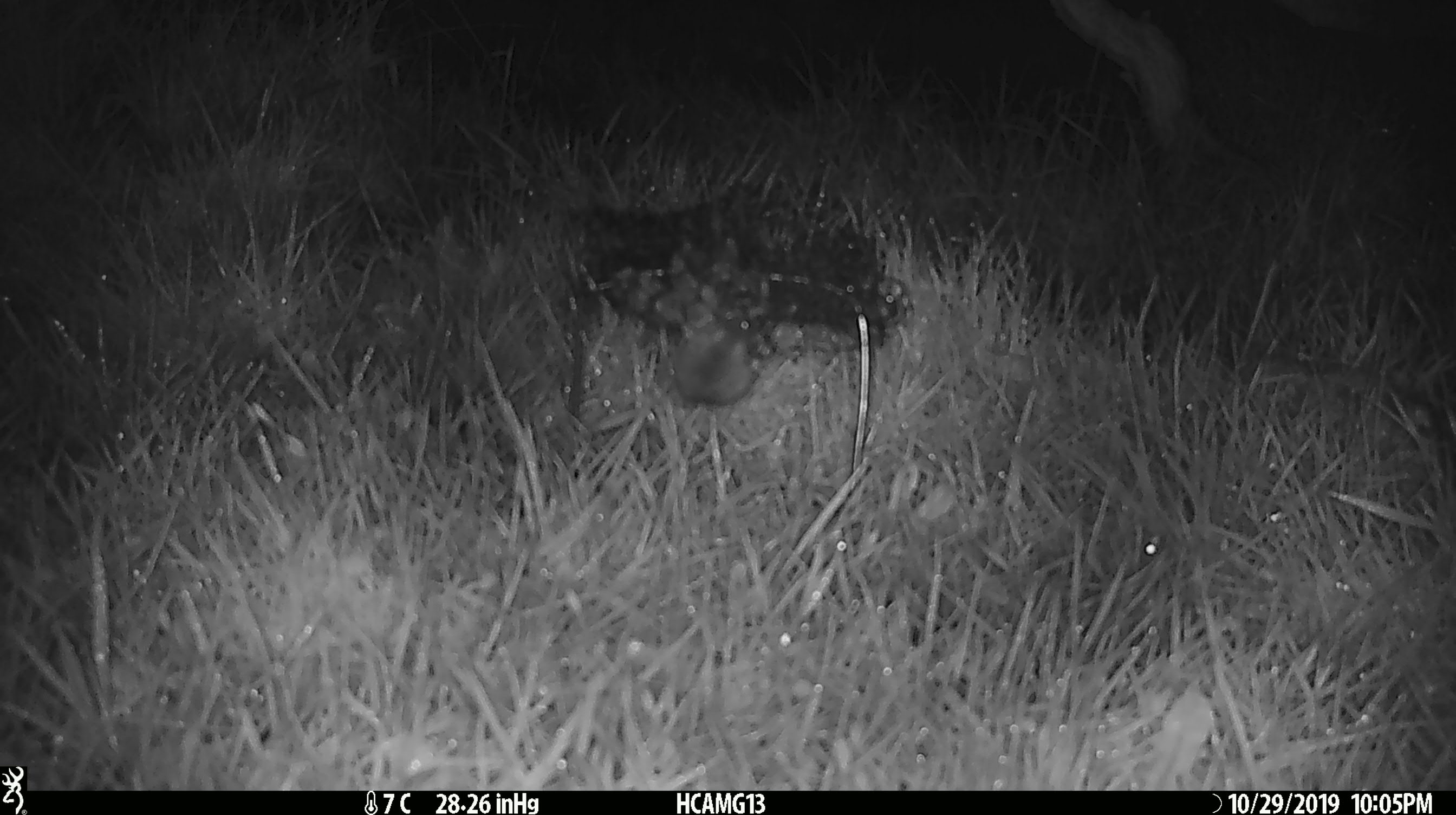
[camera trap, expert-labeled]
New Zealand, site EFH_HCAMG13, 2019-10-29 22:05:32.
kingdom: Animalia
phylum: Chordata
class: Mammalia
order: Rodentia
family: Muridae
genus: Mus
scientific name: Mus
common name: mouse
Mouse (Mus).